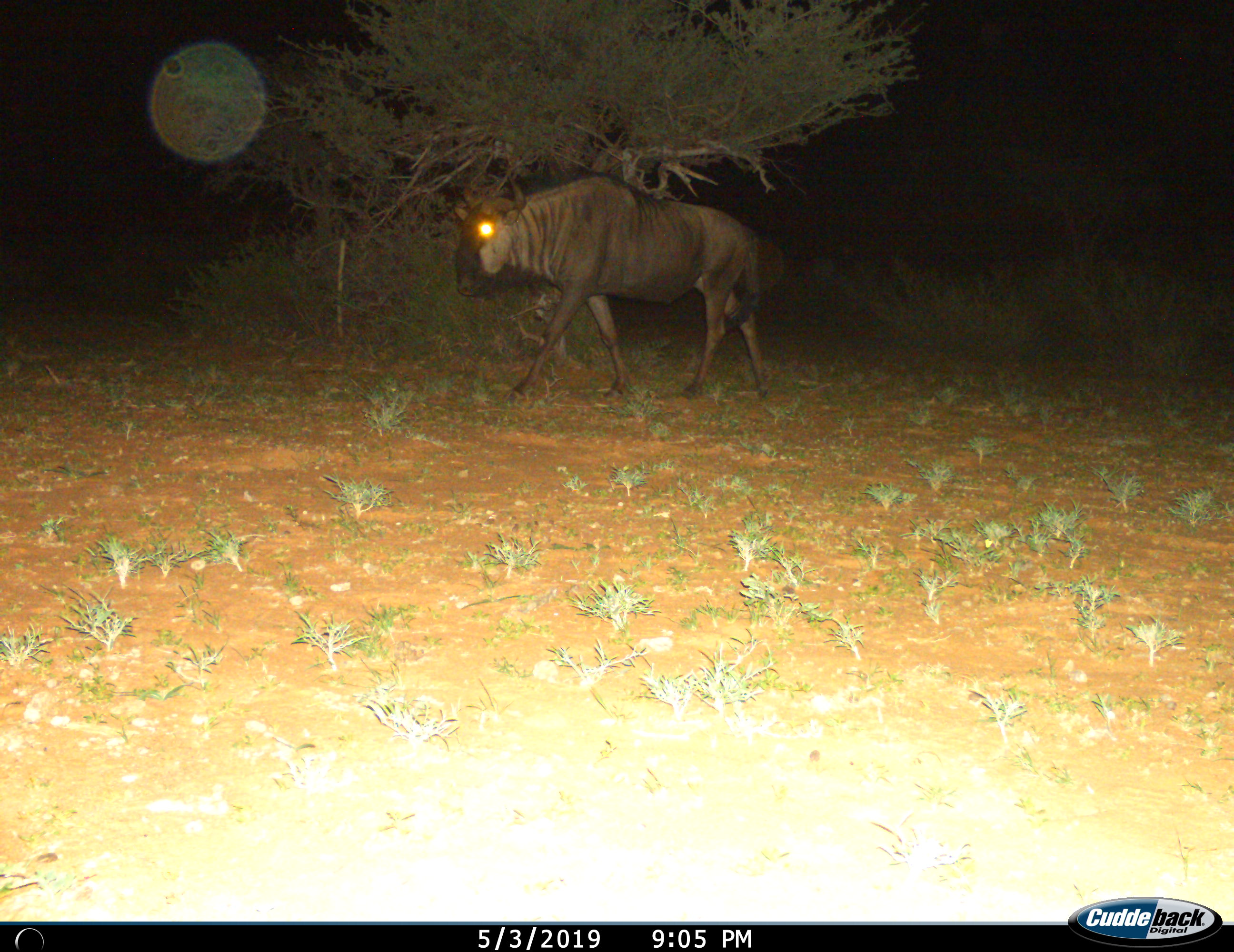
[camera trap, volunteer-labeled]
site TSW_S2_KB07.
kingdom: Animalia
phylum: Chordata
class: Mammalia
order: Artiodactyla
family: Bovidae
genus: Connochaetes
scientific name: Connochaetes taurinus taurinus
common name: blue wildebeest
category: wildebeestblue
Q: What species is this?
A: Wildebeestblue (blue wildebeest) (Connochaetes taurinus taurinus).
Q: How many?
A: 1.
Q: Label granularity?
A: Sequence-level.